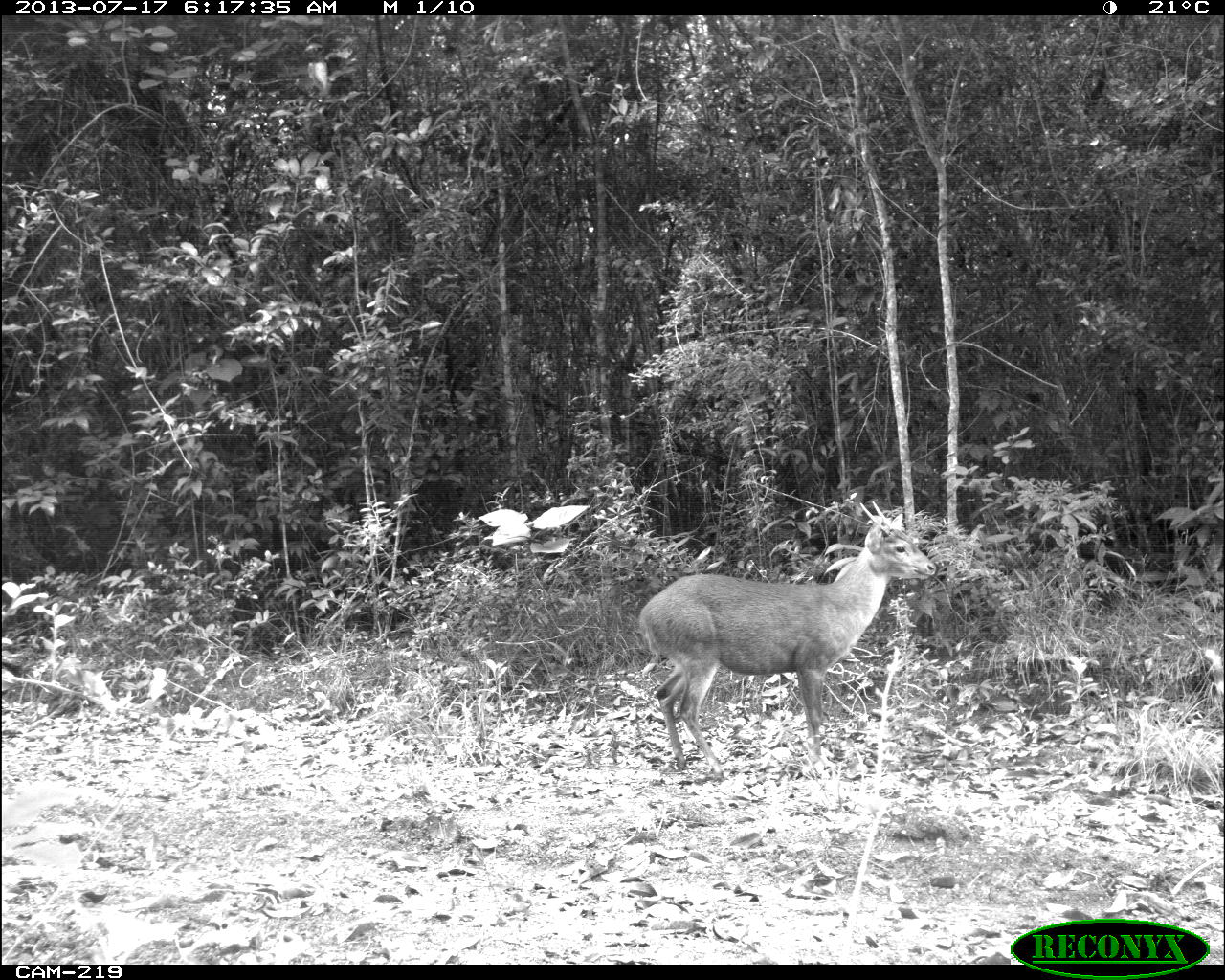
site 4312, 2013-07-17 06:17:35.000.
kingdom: Animalia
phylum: Chordata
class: Mammalia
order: Artiodactyla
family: Cervidae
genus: Mazama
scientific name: Mazama temama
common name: central american red brocket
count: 1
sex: male